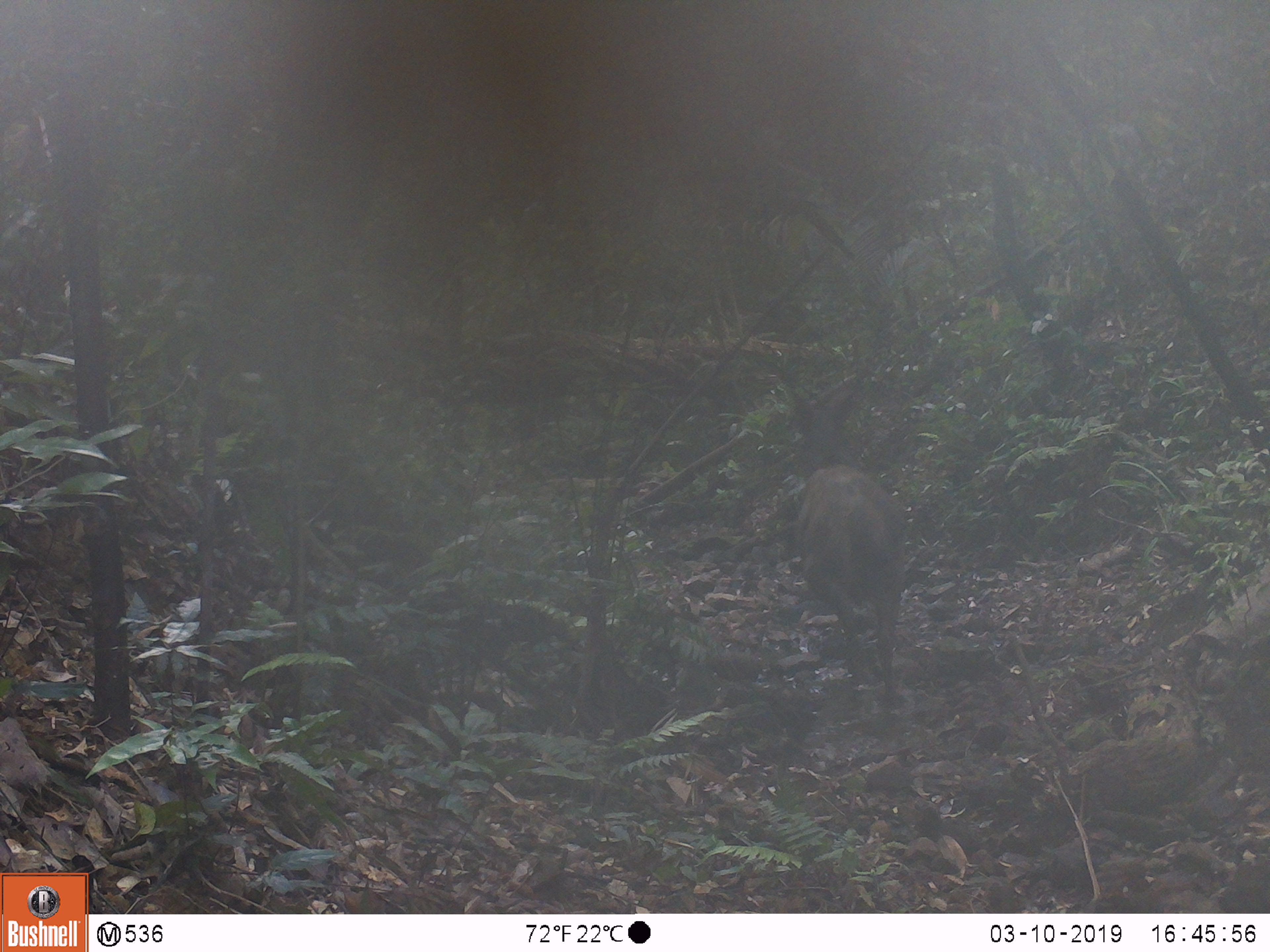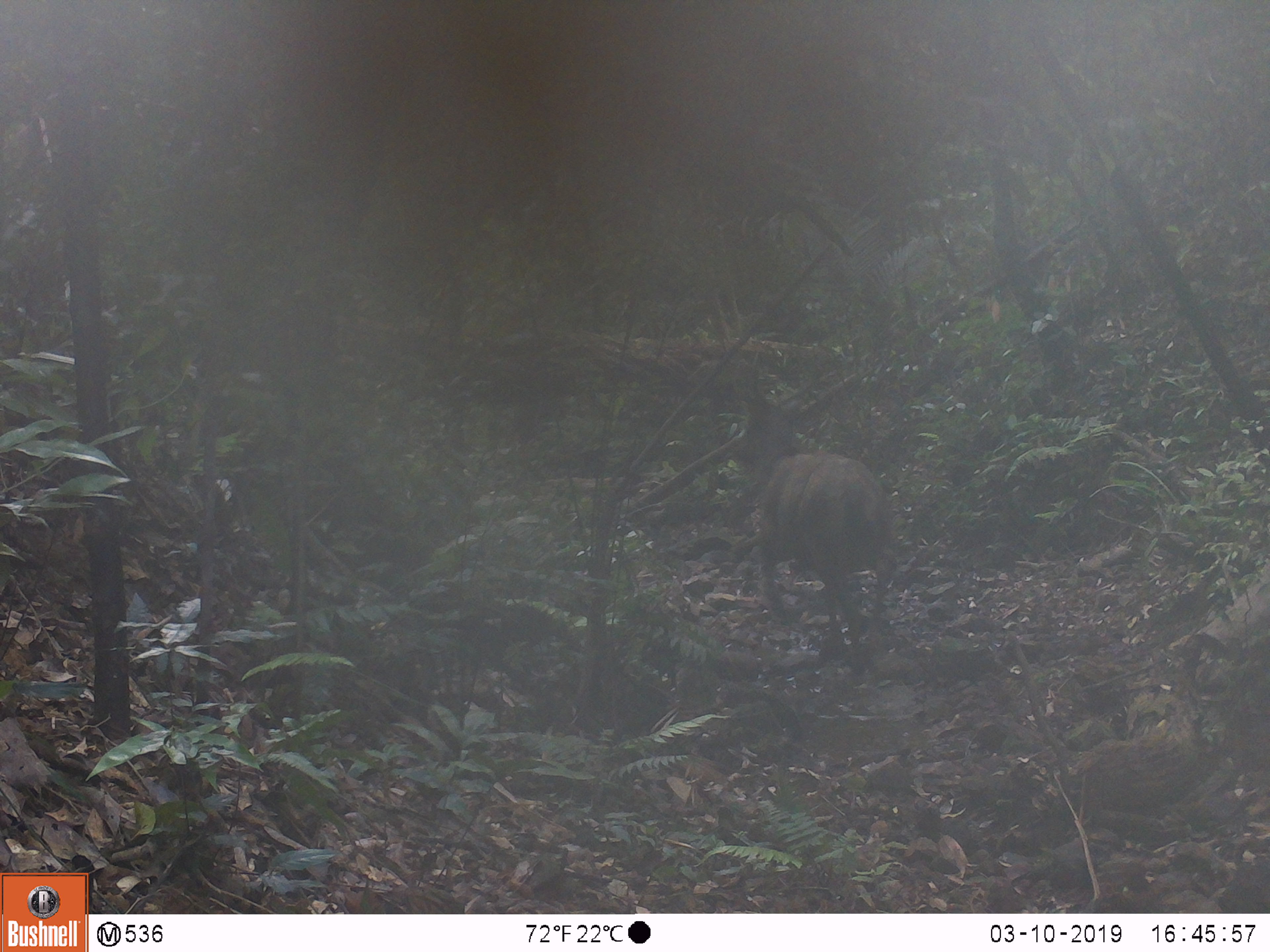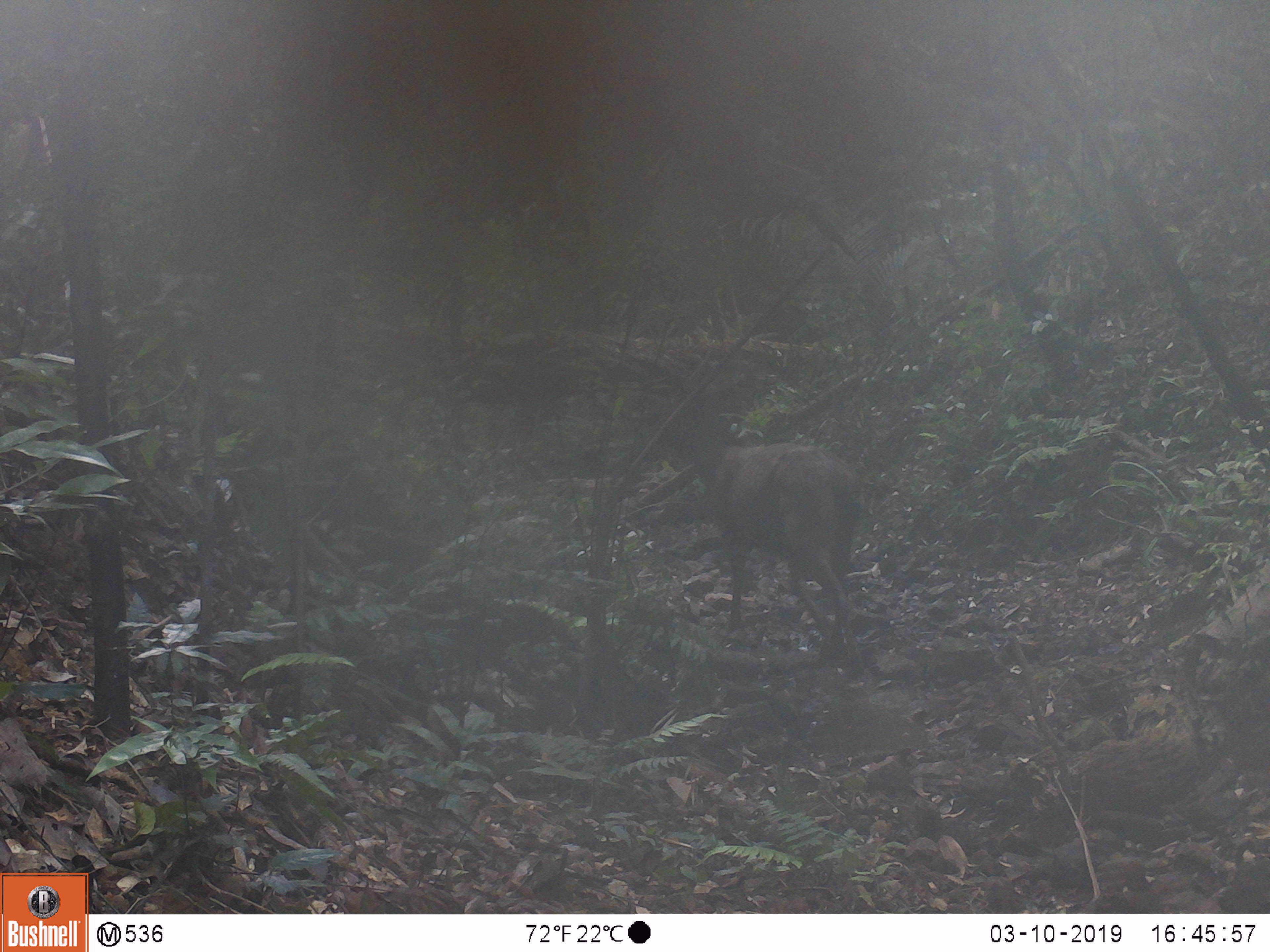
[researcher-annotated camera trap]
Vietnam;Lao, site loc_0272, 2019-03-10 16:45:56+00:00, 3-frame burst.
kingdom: Animalia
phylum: Chordata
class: Mammalia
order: Artiodactyla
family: Cervidae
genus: Rusa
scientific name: Rusa unicolor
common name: sambar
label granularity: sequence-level